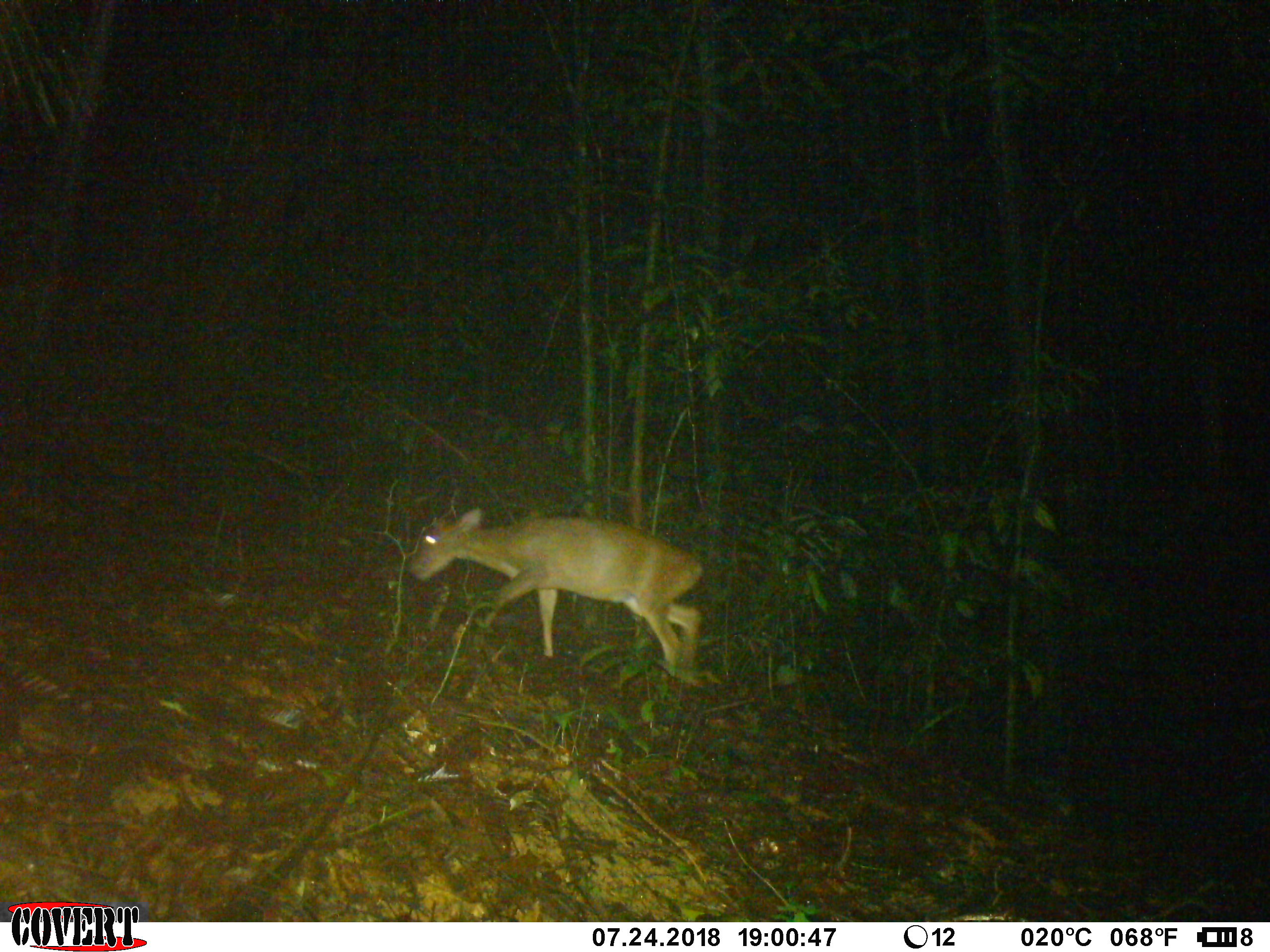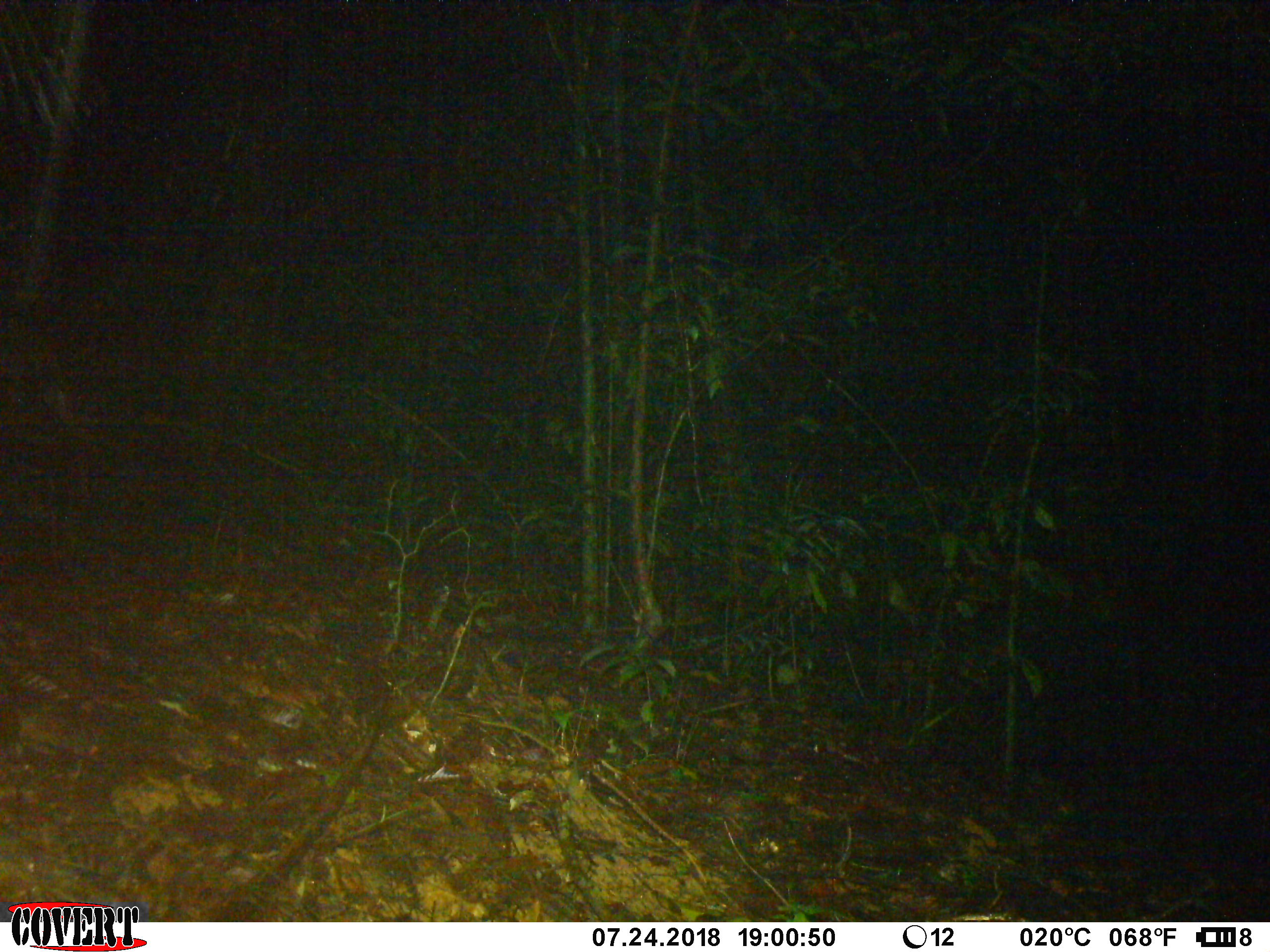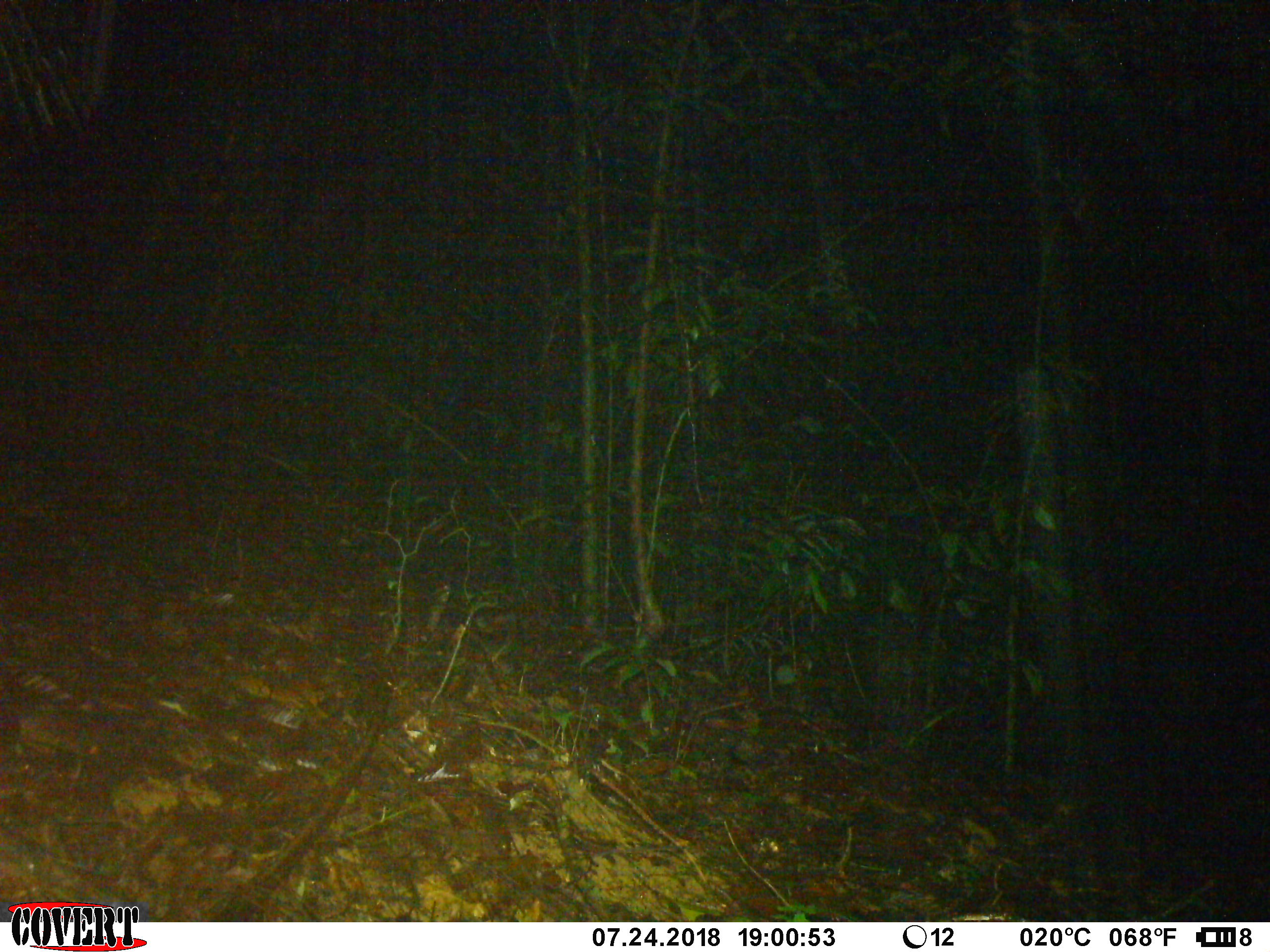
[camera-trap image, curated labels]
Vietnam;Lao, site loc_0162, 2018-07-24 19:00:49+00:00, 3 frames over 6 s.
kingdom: Animalia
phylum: Chordata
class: Mammalia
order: Artiodactyla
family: Cervidae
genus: Muntiacus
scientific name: Muntiacus vuquangensis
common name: large-antlered muntjac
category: large antlered muntjac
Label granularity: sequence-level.